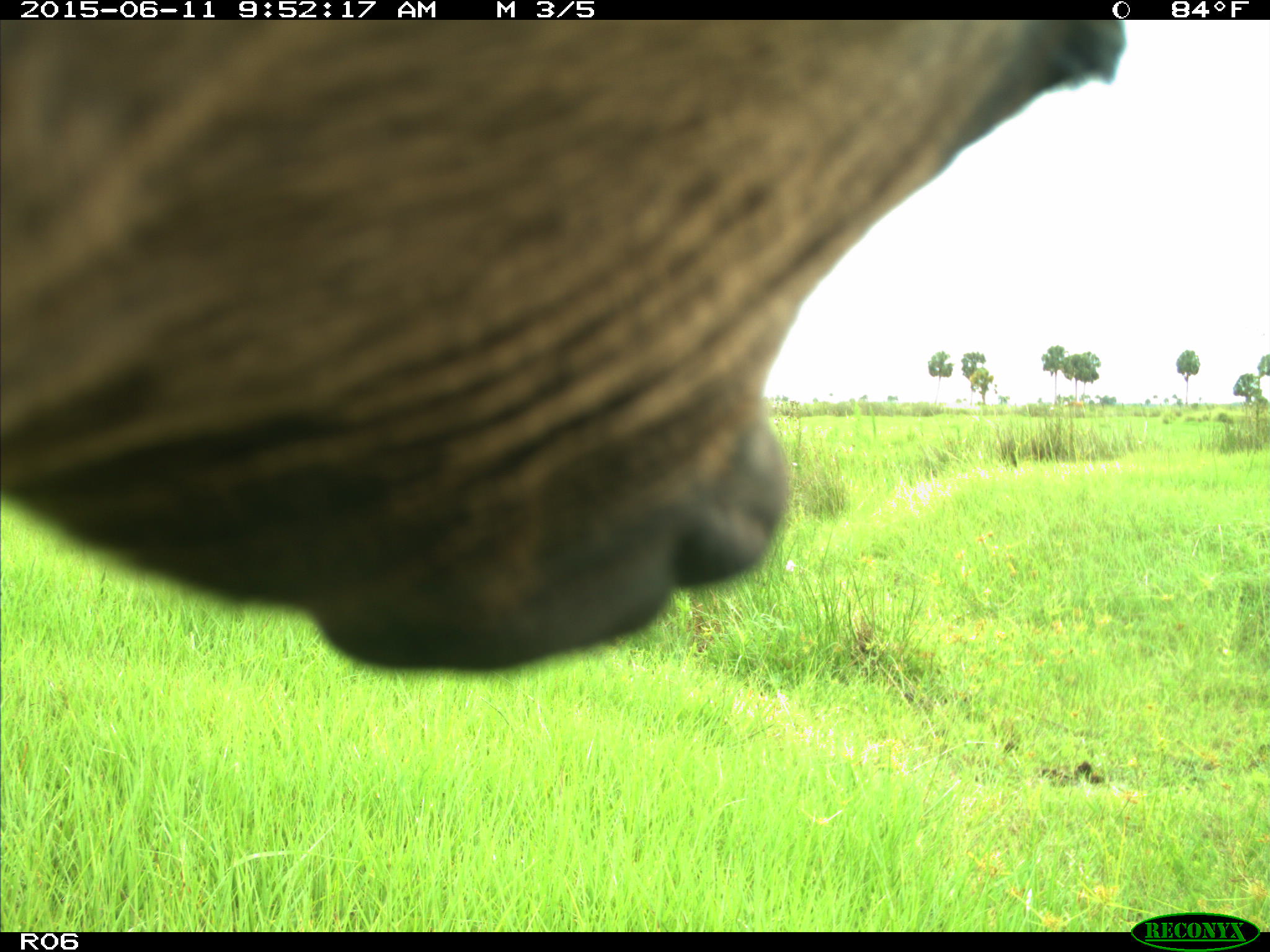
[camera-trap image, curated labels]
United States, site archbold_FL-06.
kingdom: Animalia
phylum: Chordata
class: Mammalia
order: Artiodactyla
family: Bovidae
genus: Bos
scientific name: Bos taurus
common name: domestic cow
Bos taurus (domestic cow).